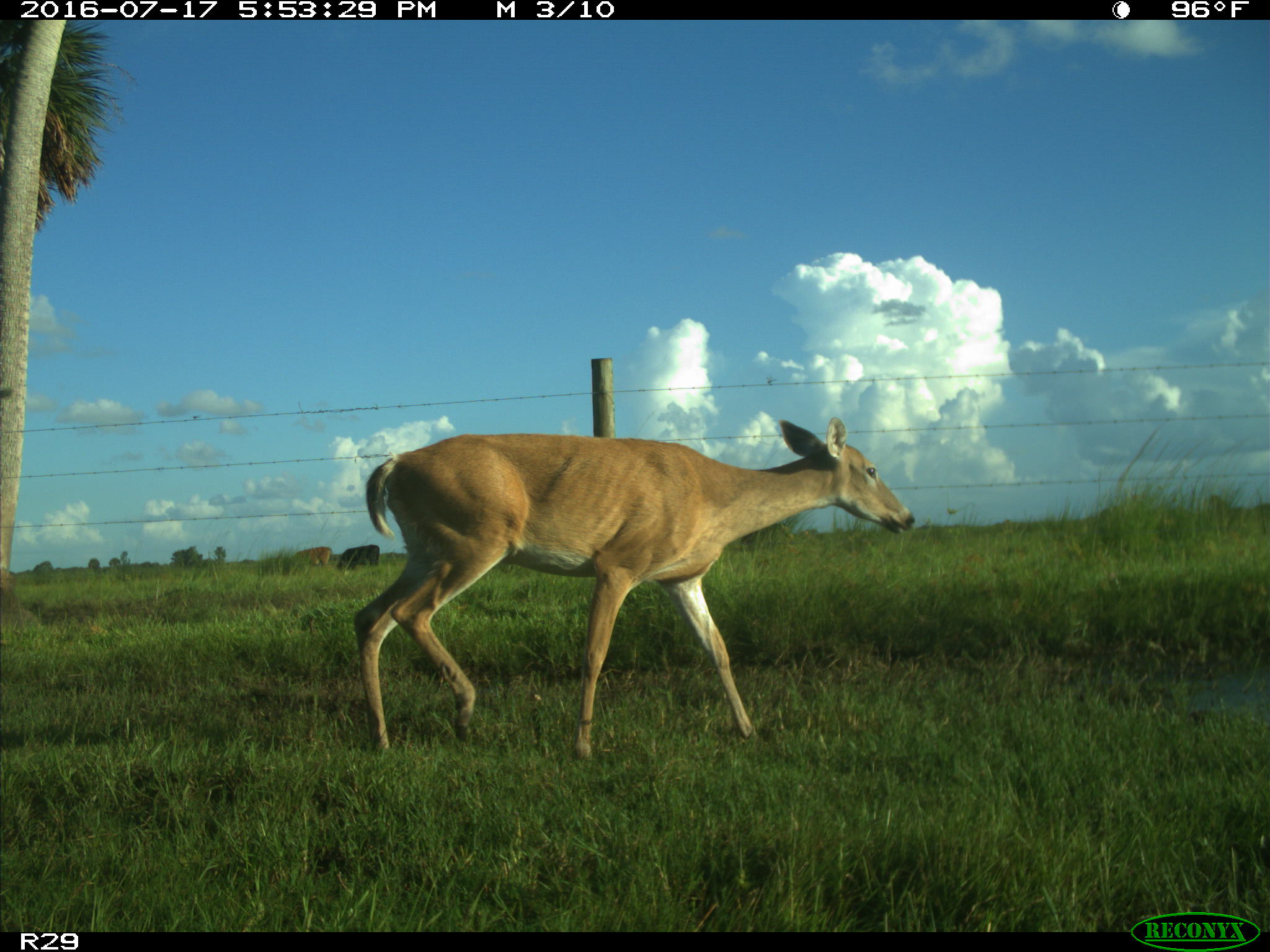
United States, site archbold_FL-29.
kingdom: Animalia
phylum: Chordata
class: Mammalia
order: Artiodactyla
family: Bovidae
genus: Bos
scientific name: Bos taurus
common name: domestic cow